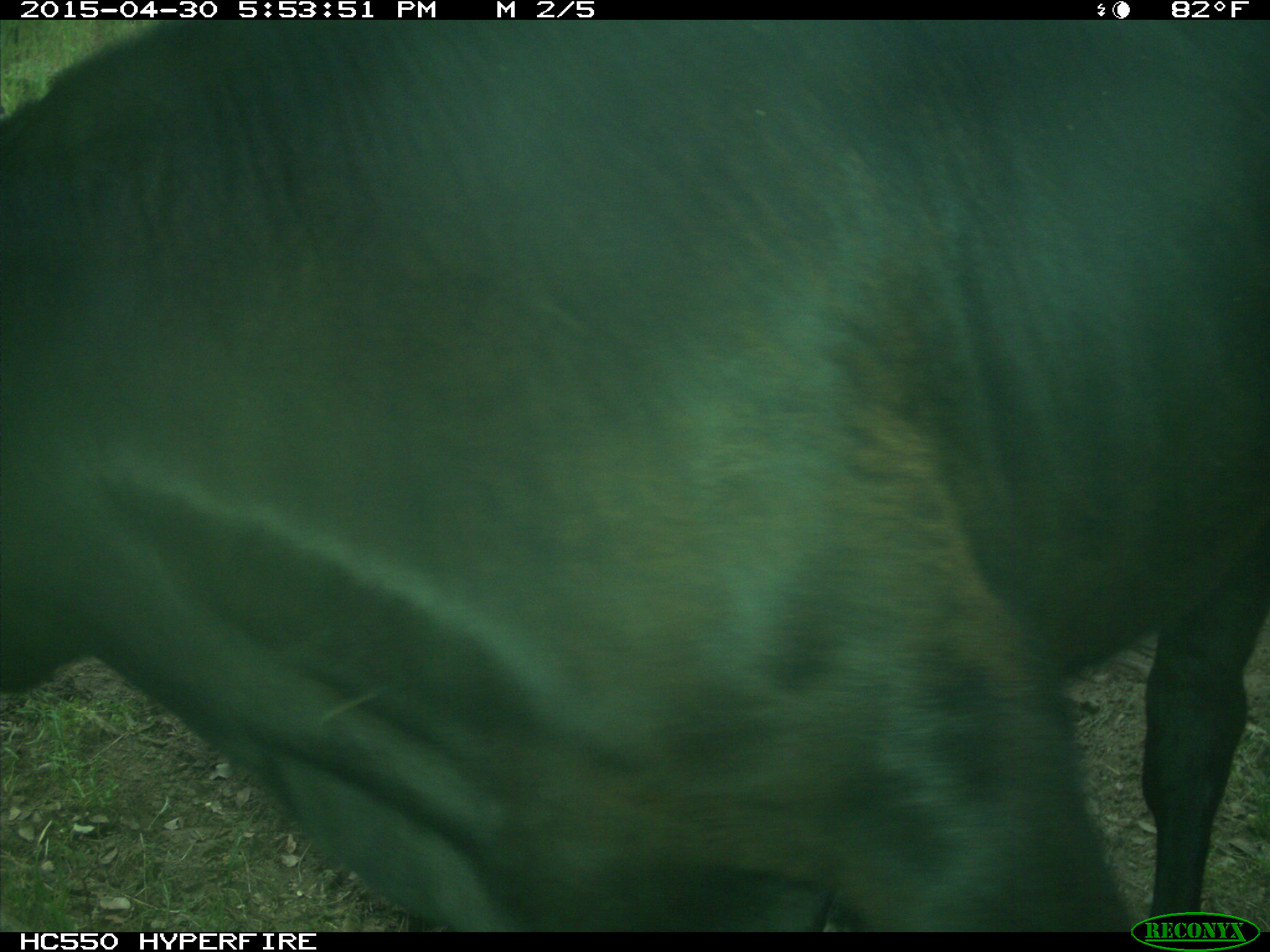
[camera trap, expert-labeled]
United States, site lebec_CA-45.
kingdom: Animalia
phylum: Chordata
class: Mammalia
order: Artiodactyla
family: Bovidae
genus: Bos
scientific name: Bos taurus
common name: domestic cow